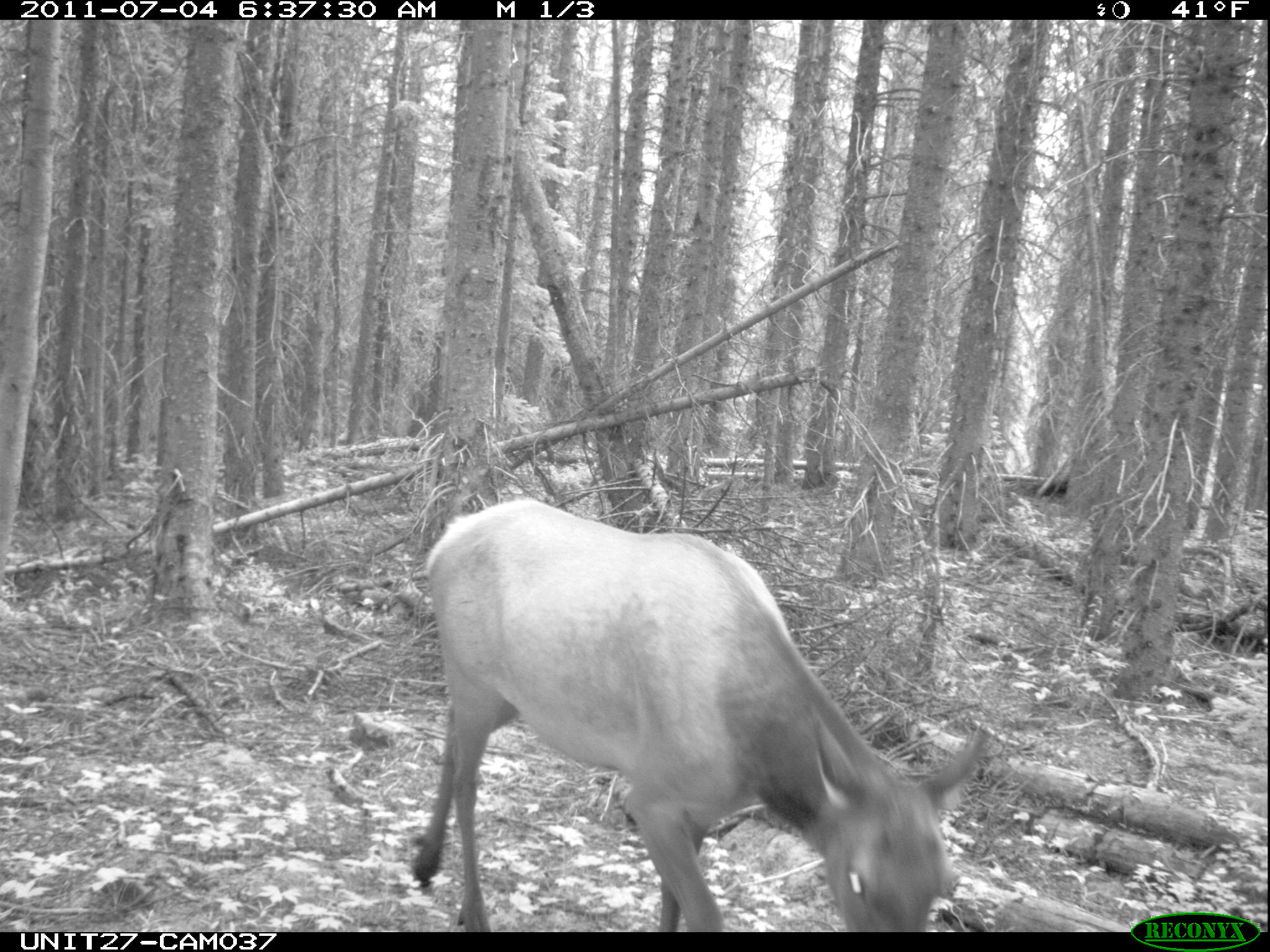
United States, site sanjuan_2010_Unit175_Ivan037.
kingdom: Animalia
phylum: Chordata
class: Mammalia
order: Artiodactyla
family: Cervidae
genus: Cervus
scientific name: Cervus elaphus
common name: red deer